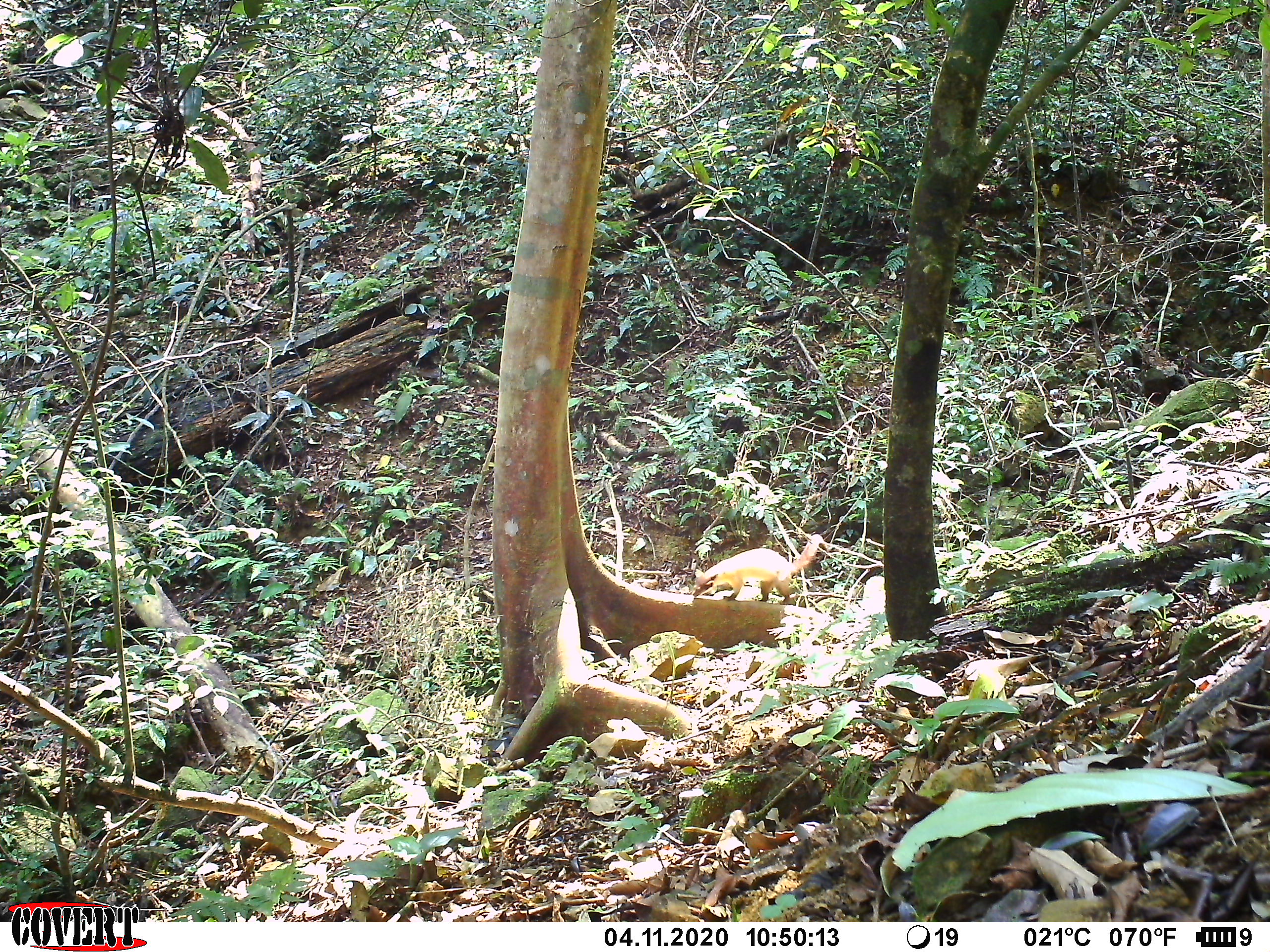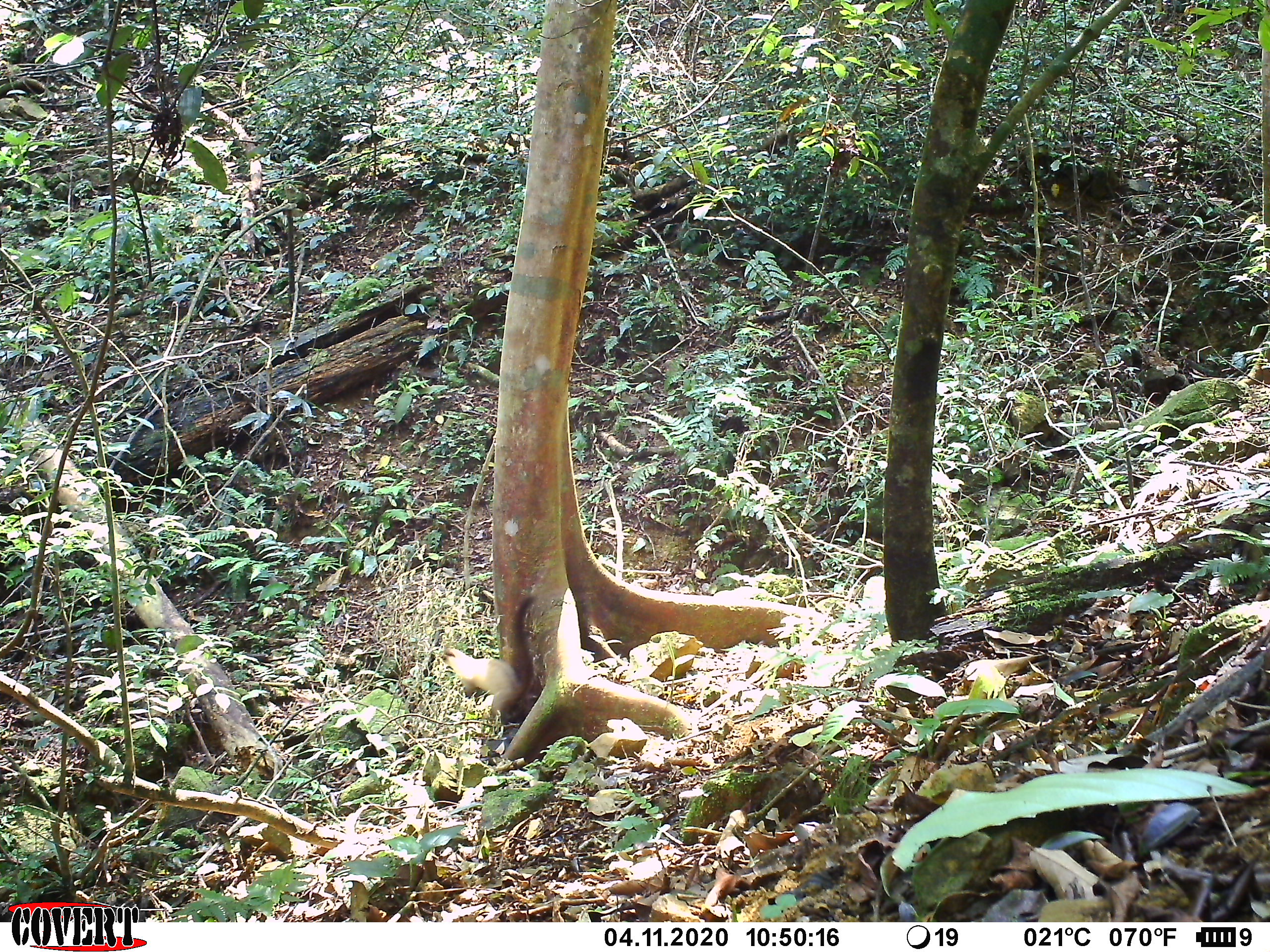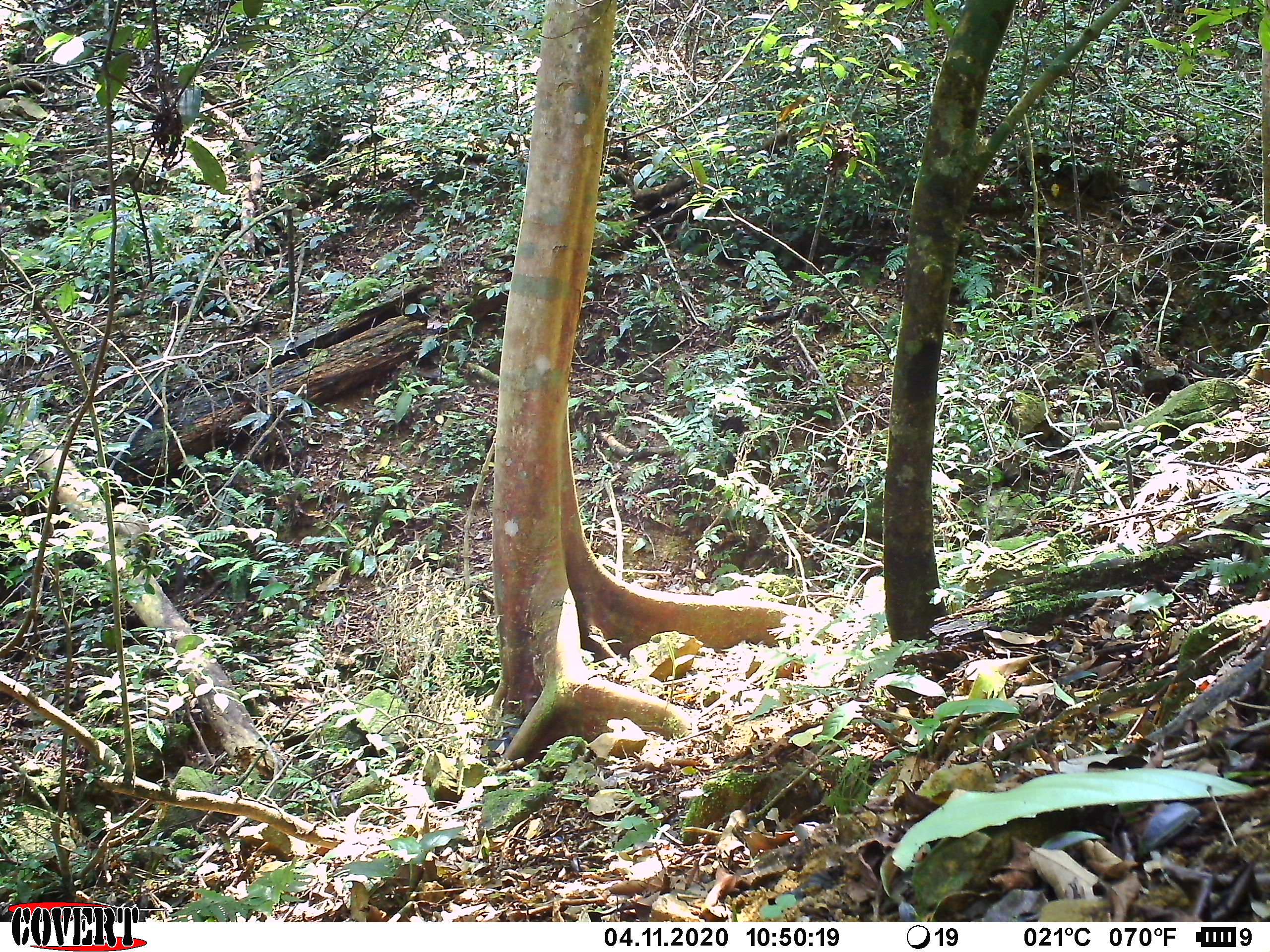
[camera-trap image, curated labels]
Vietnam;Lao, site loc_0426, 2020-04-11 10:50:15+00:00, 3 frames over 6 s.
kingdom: Animalia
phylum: Chordata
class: Mammalia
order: Carnivora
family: Mustelidae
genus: Martes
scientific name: Martes flavigula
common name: yellow-throated marten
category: yellow throated marten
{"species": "yellow throated marten (yellow-throated marten) (Martes flavigula)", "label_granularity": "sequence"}